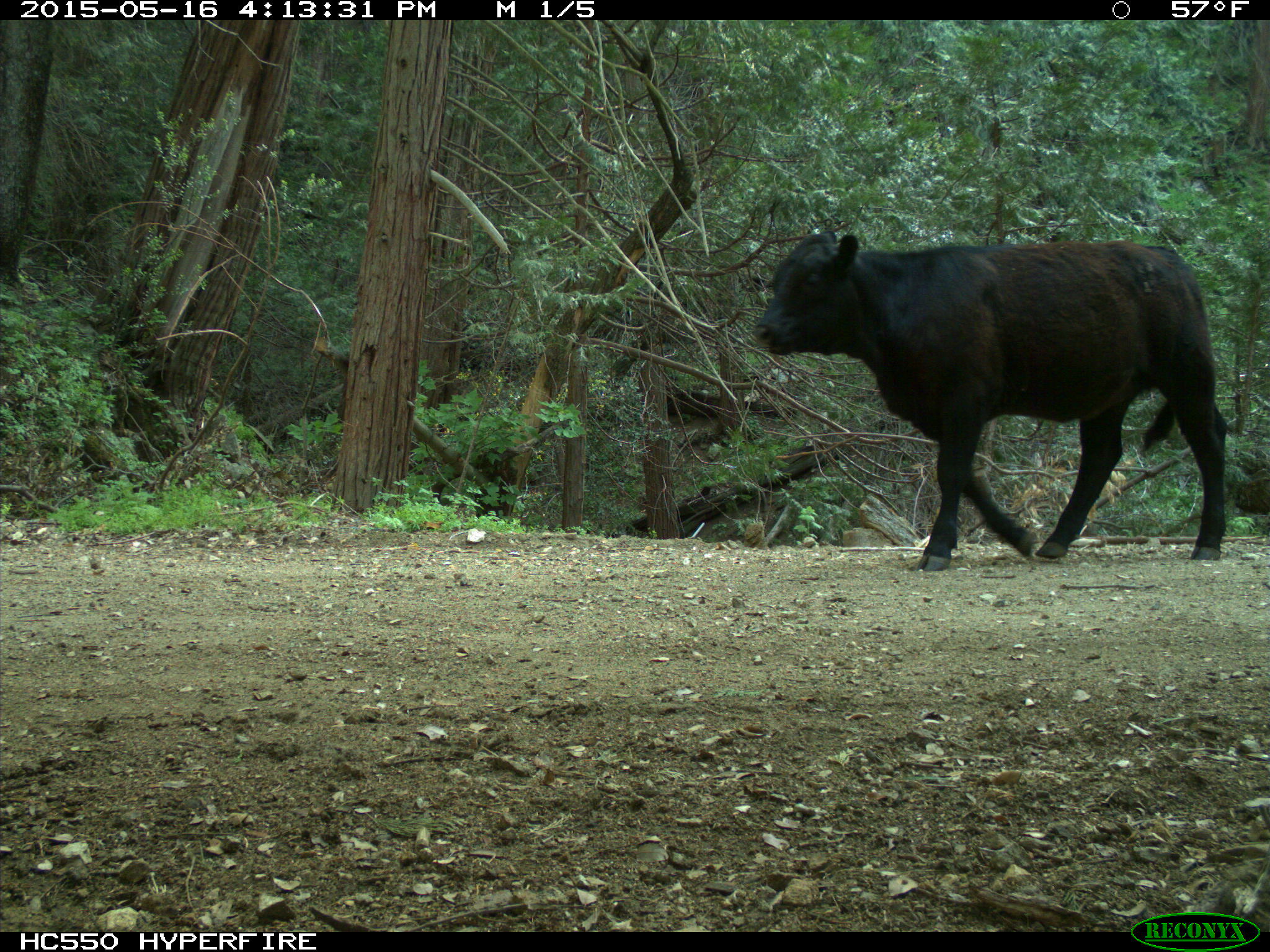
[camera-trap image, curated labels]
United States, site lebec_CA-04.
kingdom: Animalia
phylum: Chordata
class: Mammalia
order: Artiodactyla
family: Bovidae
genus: Bos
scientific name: Bos taurus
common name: domestic cow